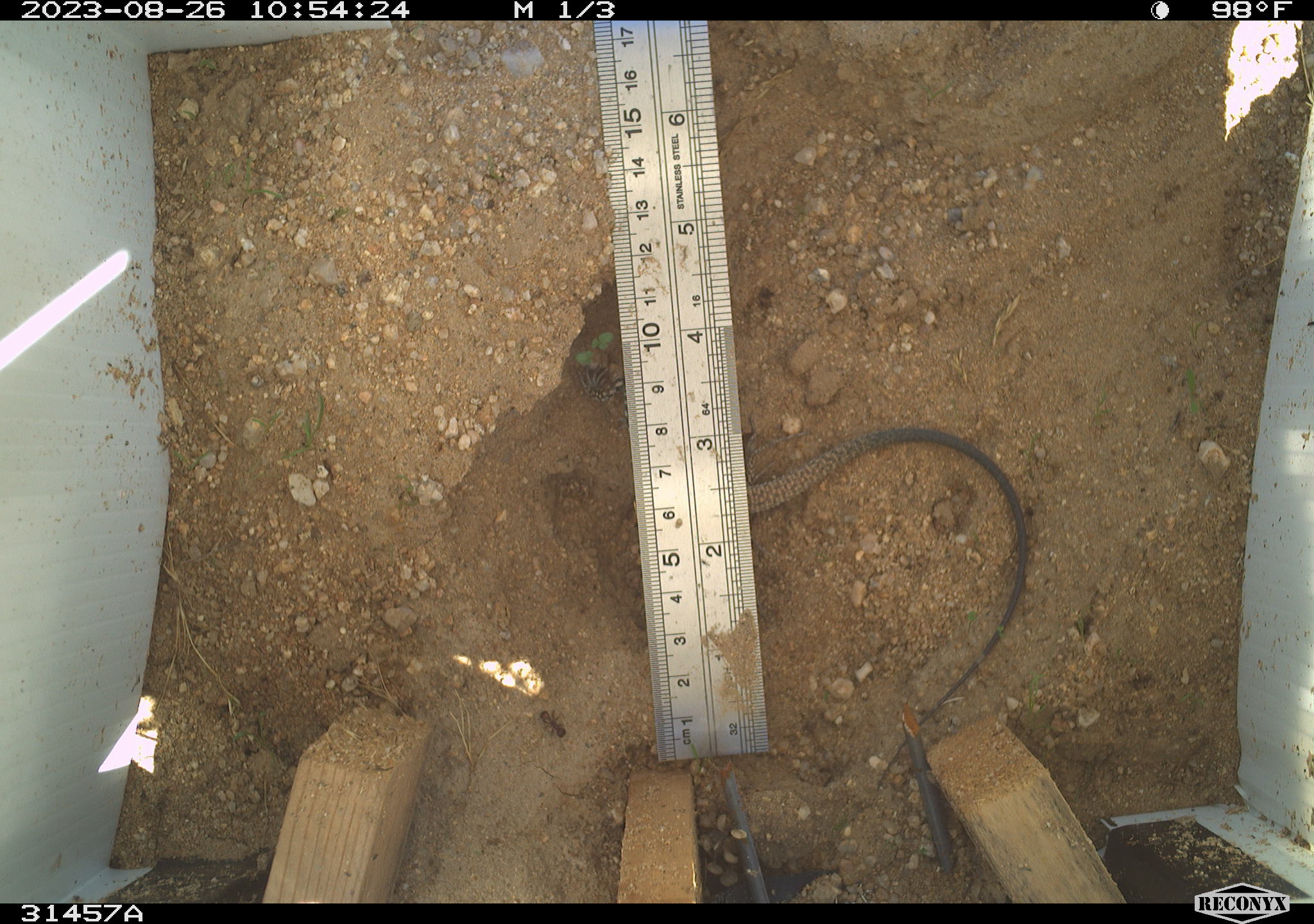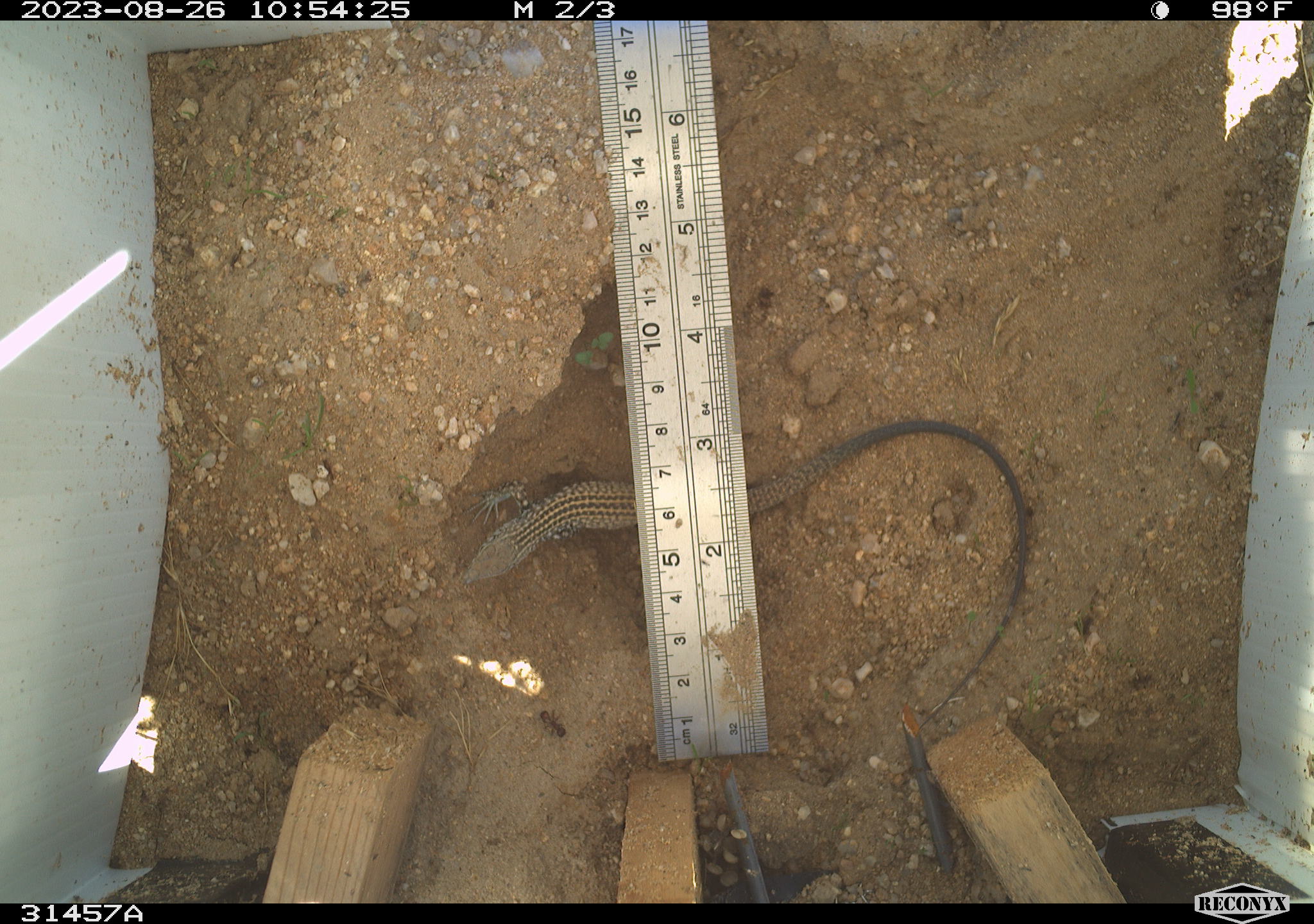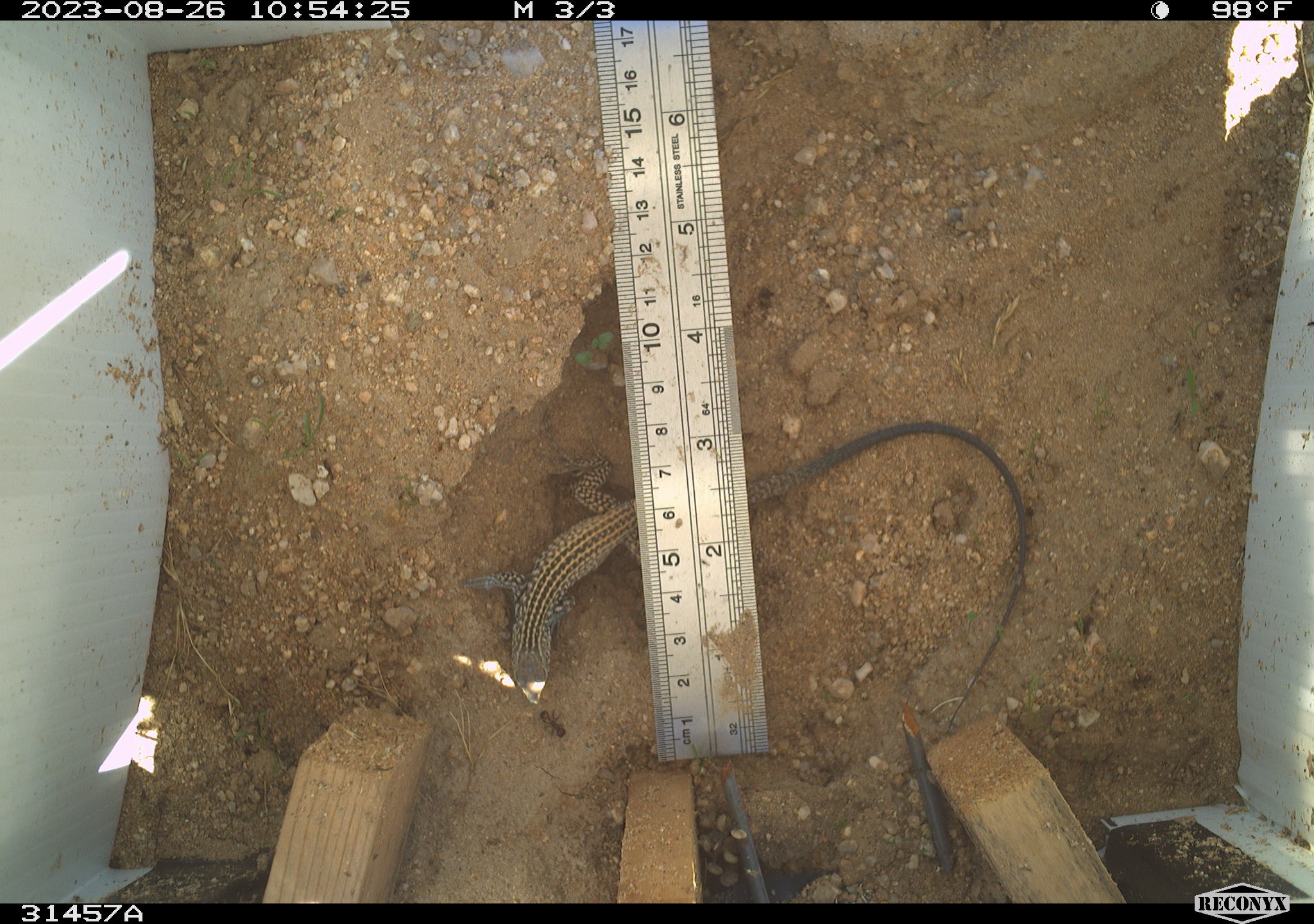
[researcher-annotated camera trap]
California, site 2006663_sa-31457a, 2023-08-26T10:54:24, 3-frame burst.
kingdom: Animalia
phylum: Chordata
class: Reptilia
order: Squamata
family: Teiidae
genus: Aspidoscelis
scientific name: Aspidoscelis tigris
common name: western whiptail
Western whiptail (Aspidoscelis tigris).